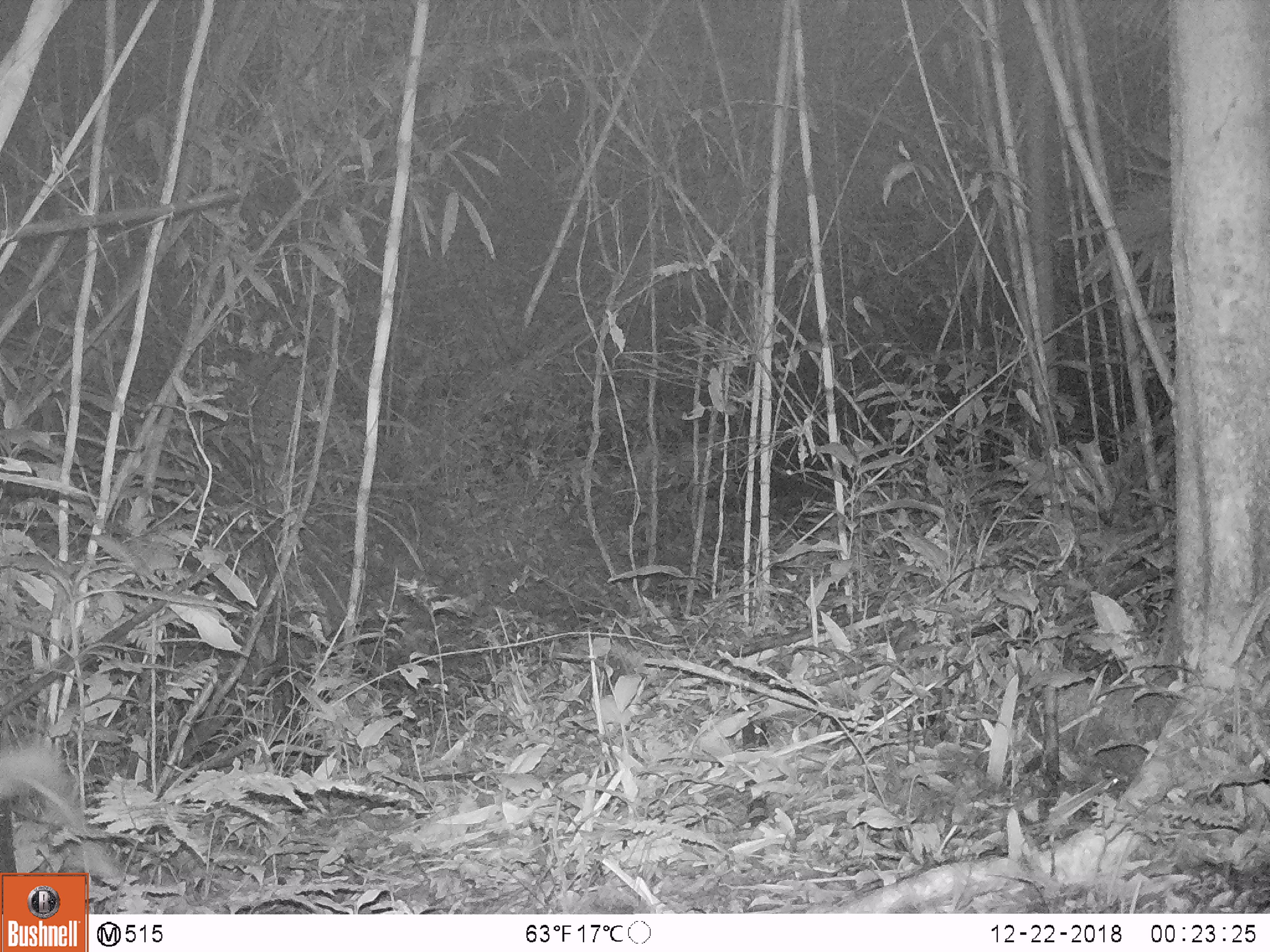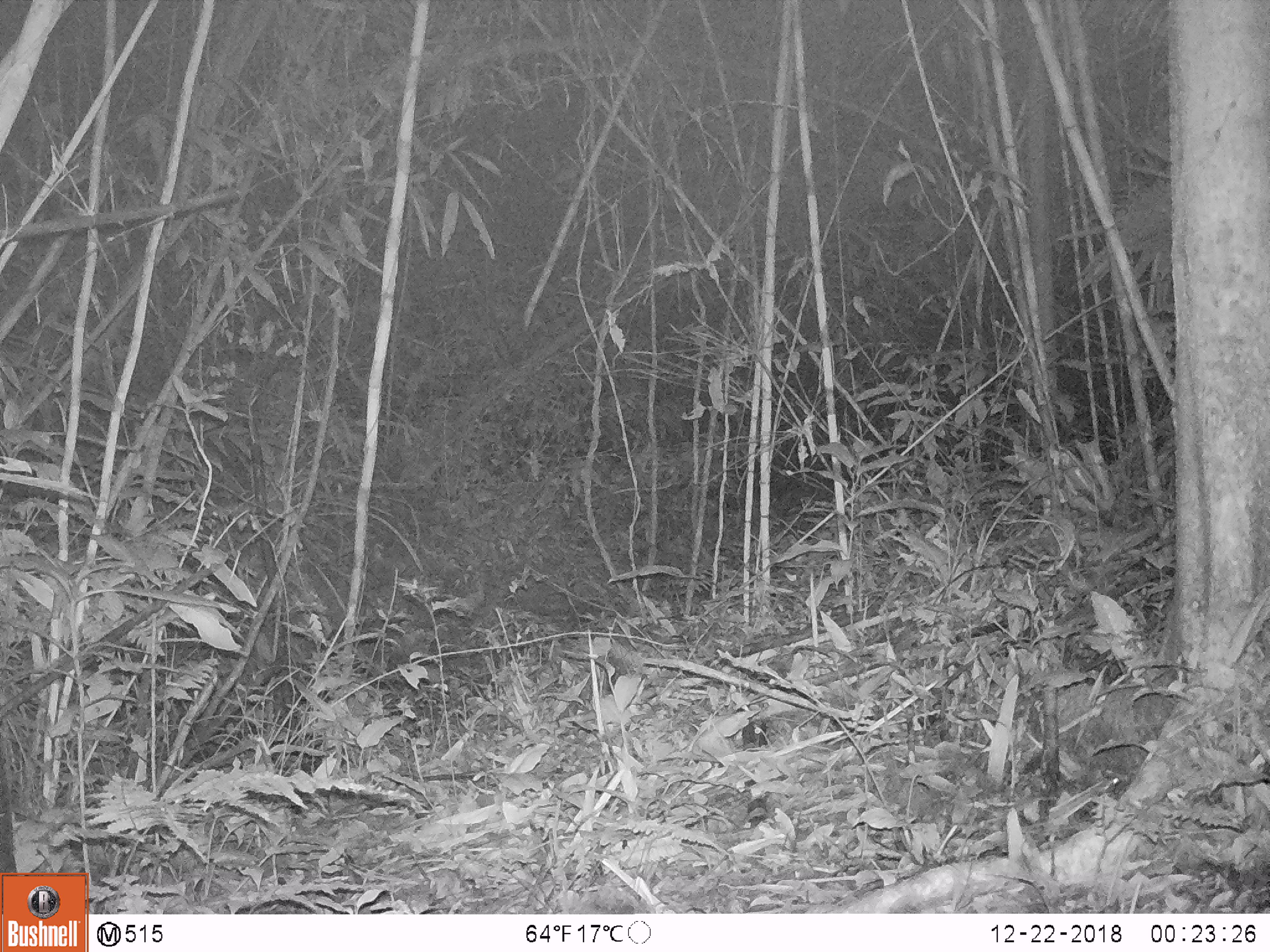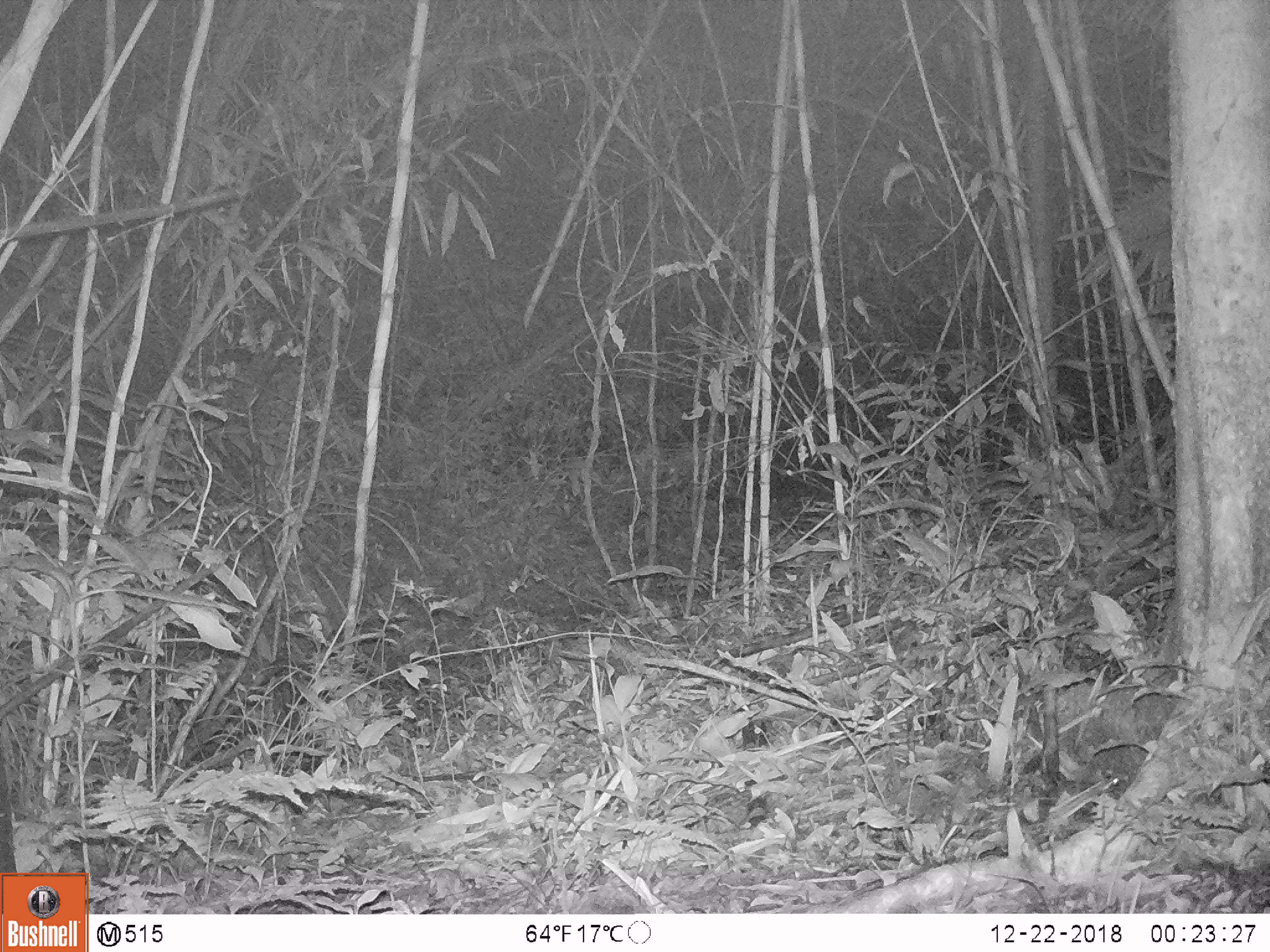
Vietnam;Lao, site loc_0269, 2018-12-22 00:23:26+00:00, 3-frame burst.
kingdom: Animalia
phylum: Chordata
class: Mammalia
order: Artiodactyla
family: Cervidae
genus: Muntiacus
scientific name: Muntiacus vuquangensis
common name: large-antlered muntjac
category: large antlered muntjac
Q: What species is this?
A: Large antlered muntjac (large-antlered muntjac) (Muntiacus vuquangensis).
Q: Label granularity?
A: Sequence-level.